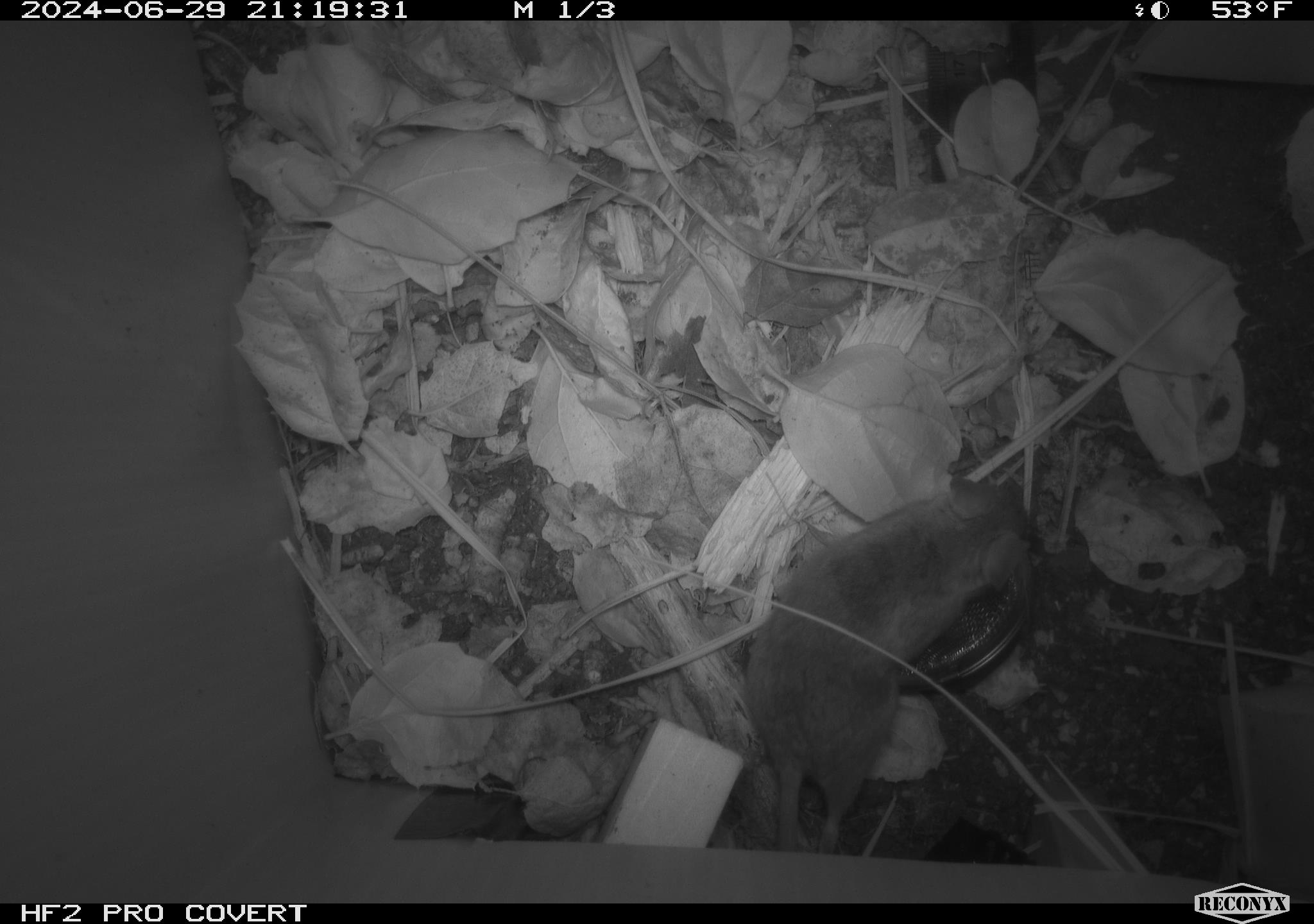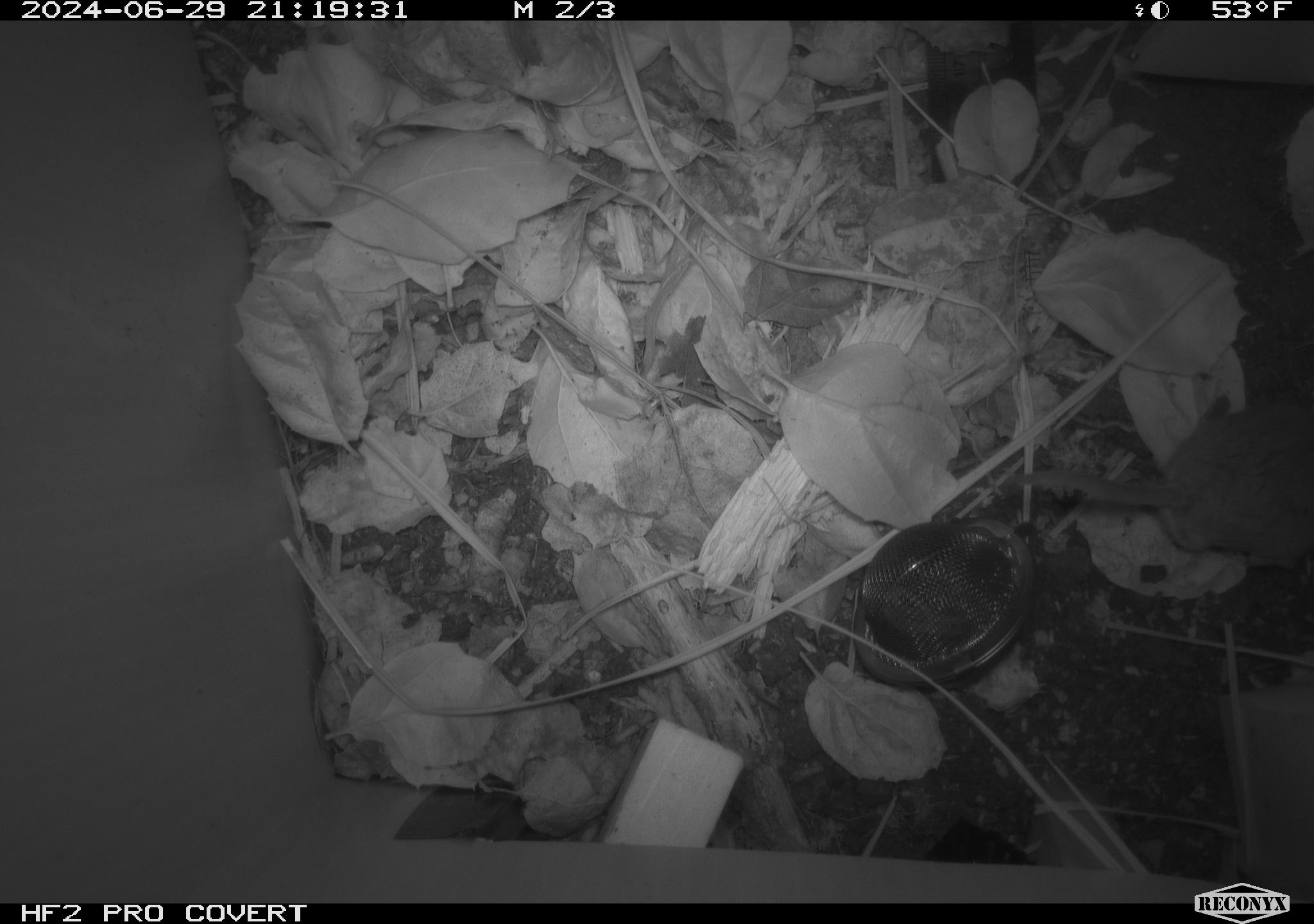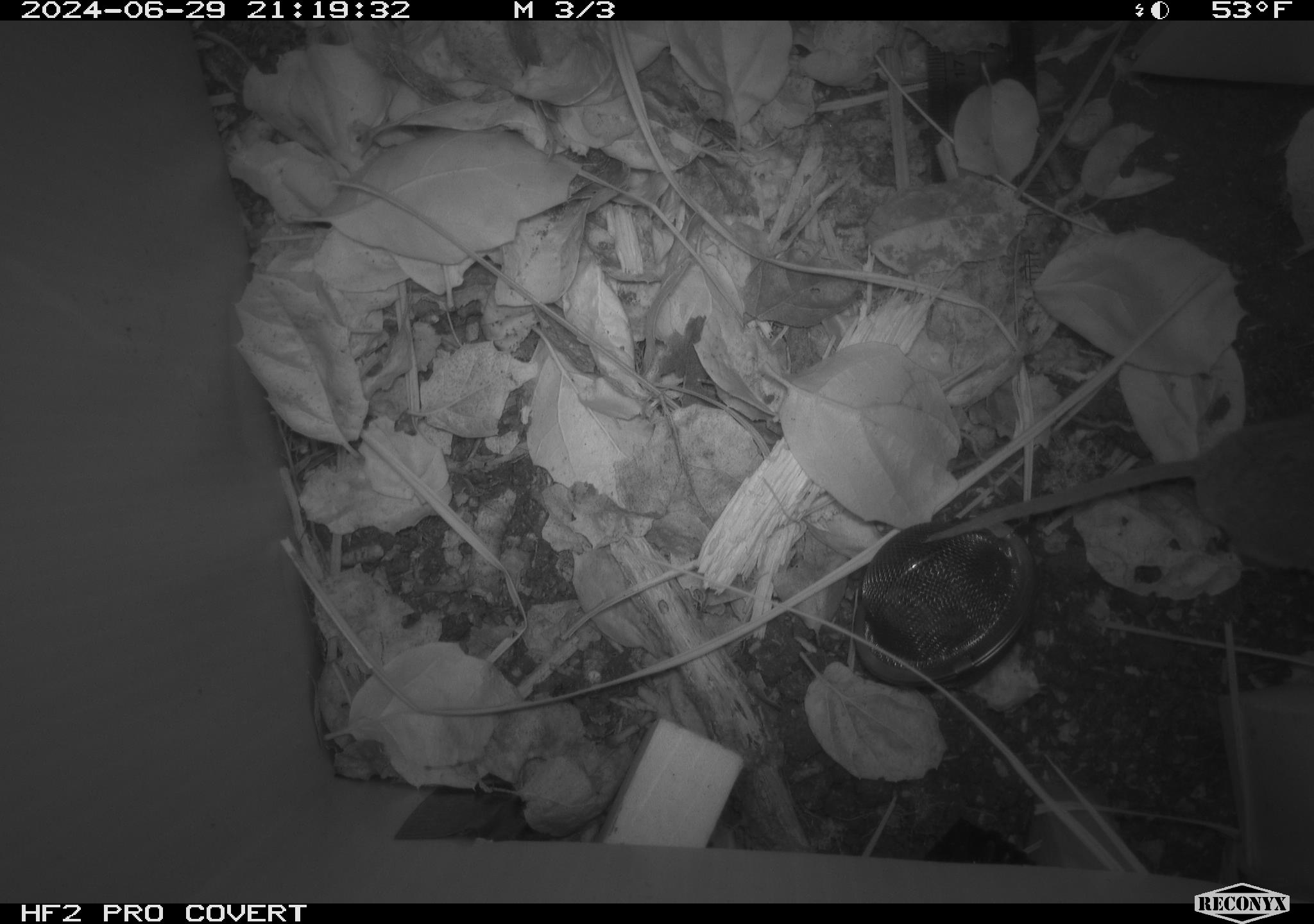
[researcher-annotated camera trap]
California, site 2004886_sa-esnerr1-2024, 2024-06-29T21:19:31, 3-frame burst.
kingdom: Animalia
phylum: Chordata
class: Mammalia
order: Rodentia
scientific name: Rodentia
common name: rodent